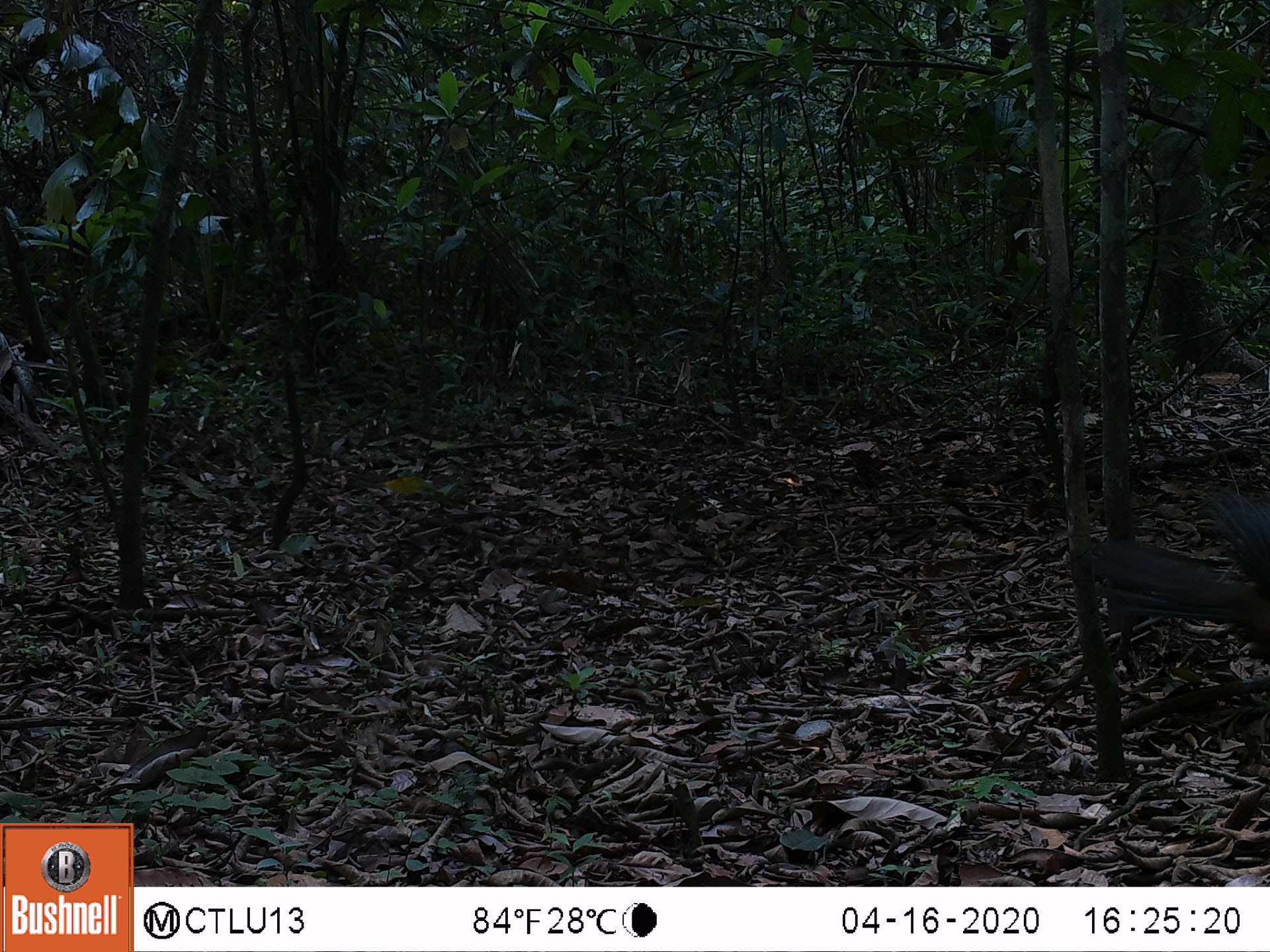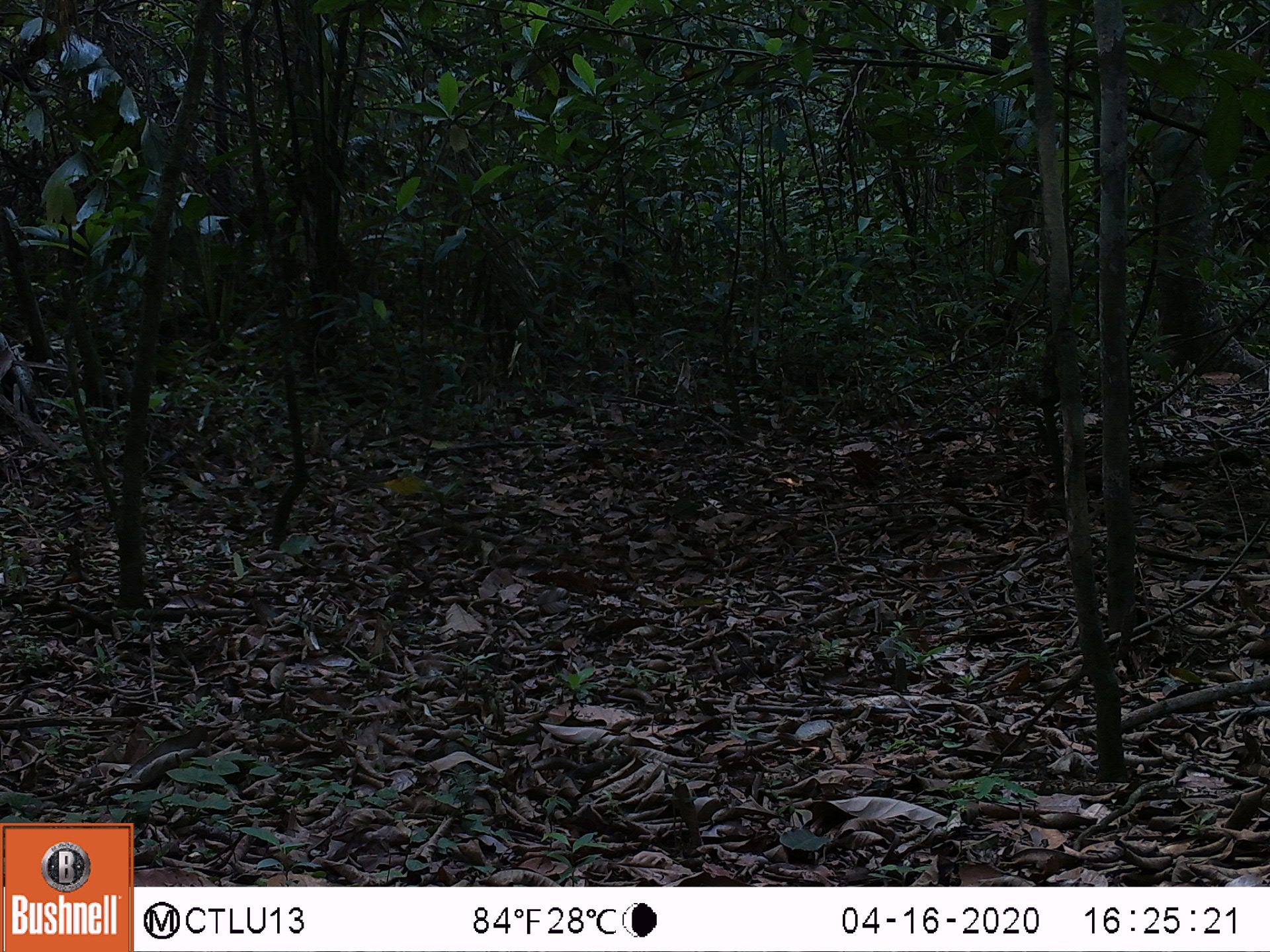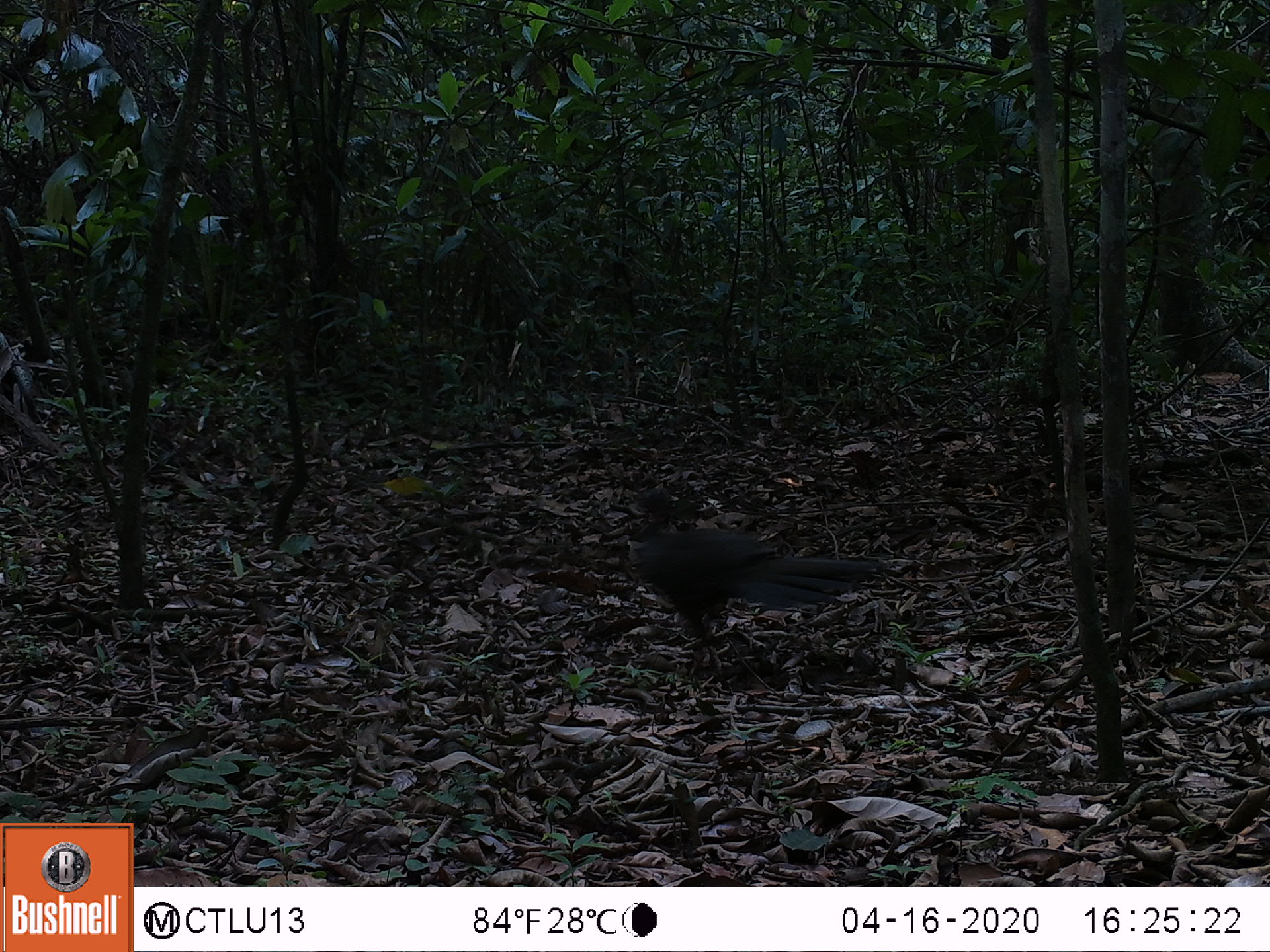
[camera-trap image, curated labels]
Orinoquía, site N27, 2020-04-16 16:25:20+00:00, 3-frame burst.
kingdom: Animalia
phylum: Chordata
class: Aves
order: Galliformes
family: Cracidae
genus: Penelope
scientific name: Penelope jacquacu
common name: spix's guan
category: spixs guan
Spixs guan (spix's guan) (Penelope jacquacu).